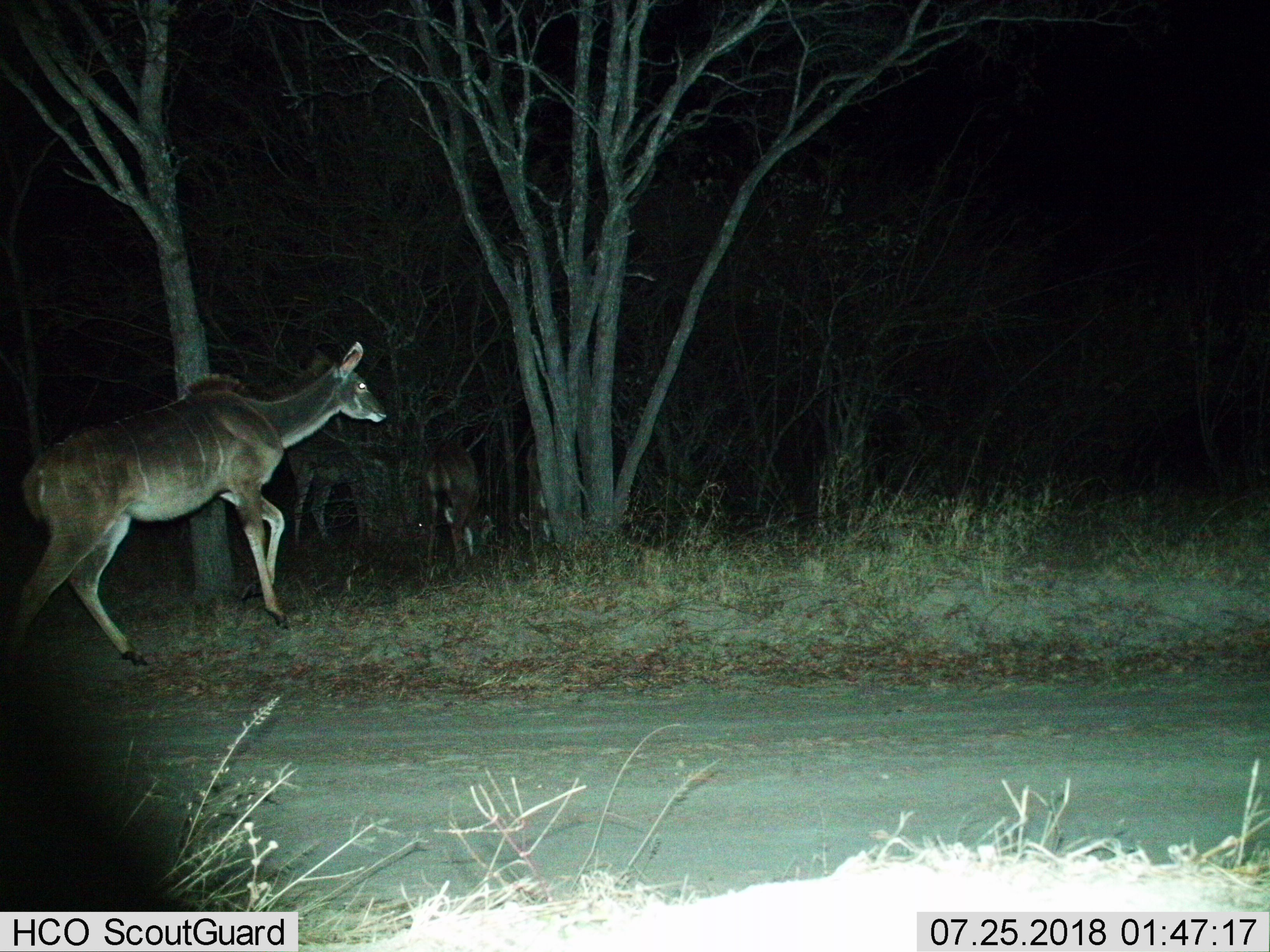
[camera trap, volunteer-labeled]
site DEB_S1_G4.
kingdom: Animalia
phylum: Chordata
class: Mammalia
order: Artiodactyla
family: Bovidae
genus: Tragelaphus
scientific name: Tragelaphus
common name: kudu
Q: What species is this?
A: Kudu (Tragelaphus).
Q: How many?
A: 3.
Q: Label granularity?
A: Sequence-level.